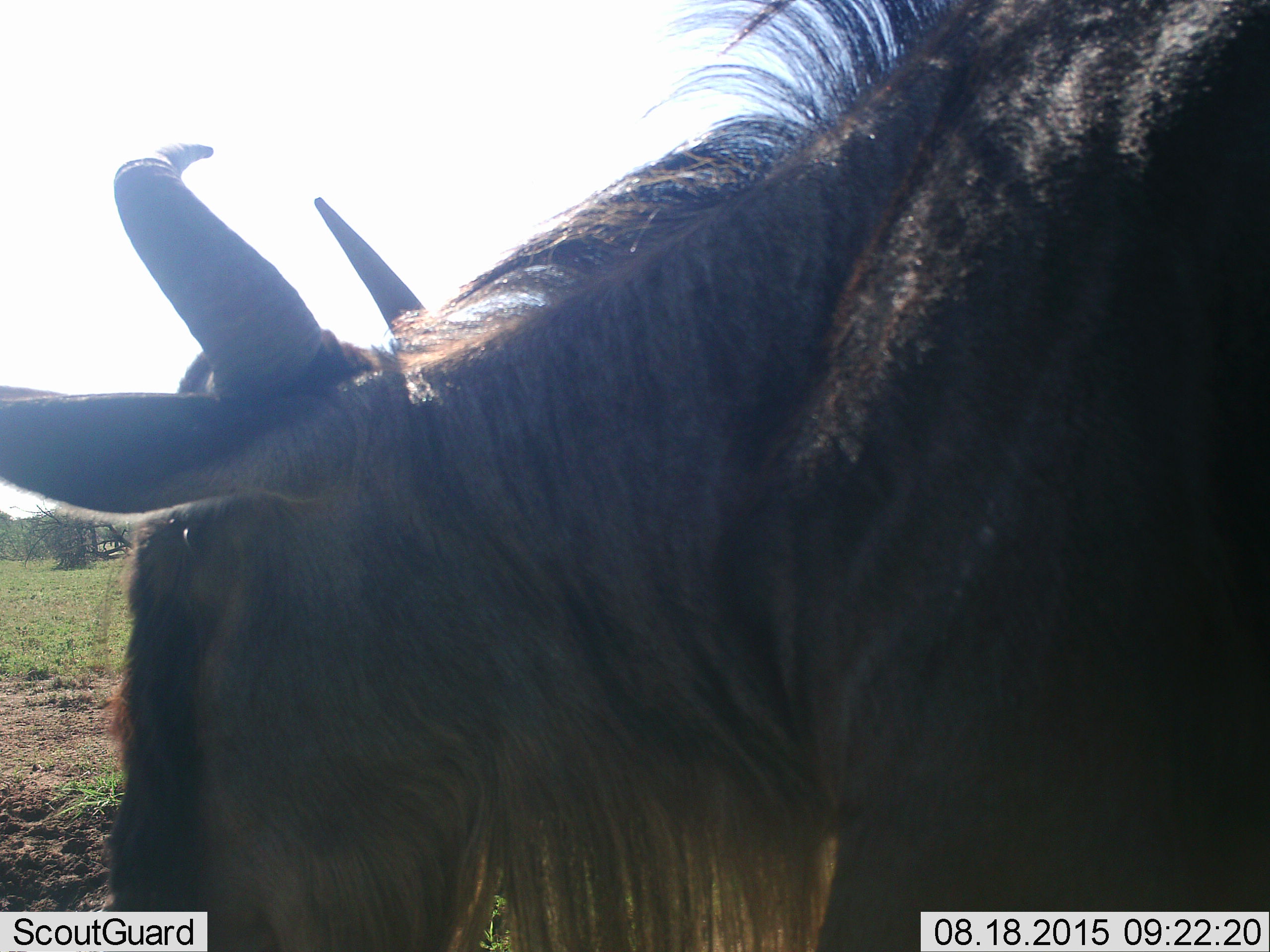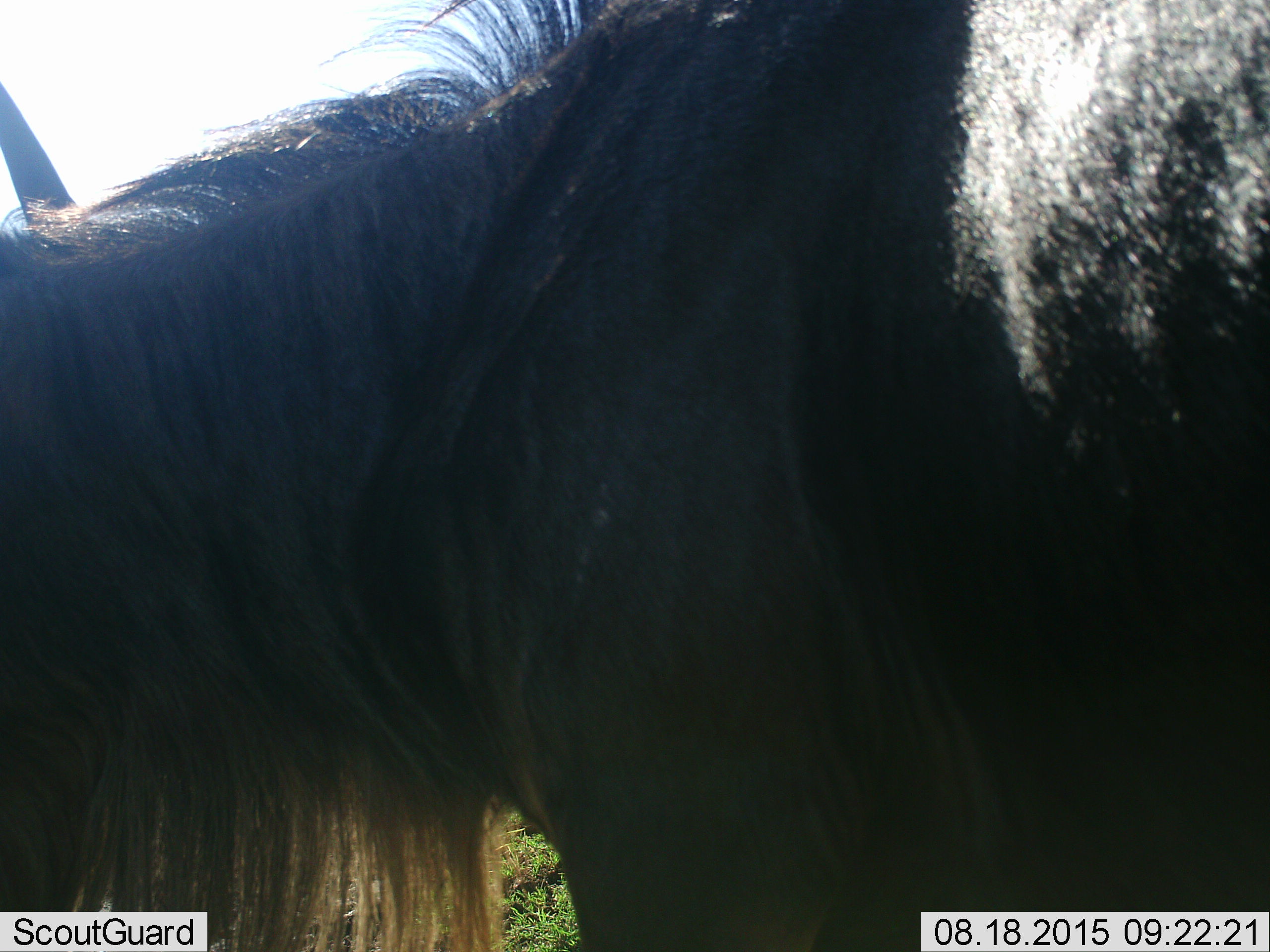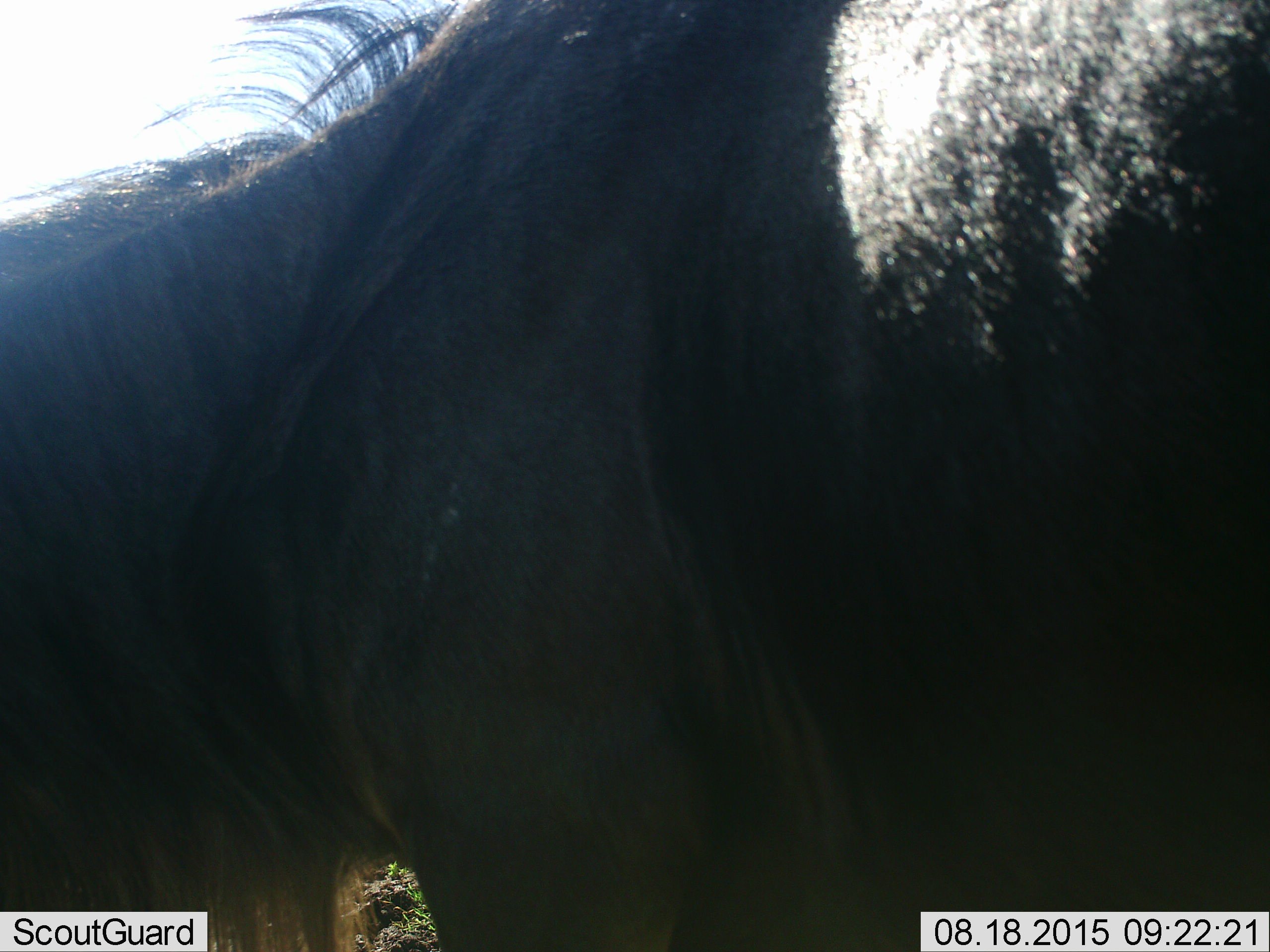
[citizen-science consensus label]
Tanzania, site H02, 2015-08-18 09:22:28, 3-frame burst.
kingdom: Animalia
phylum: Chordata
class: Mammalia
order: Artiodactyla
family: Bovidae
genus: Connochaetes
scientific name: Connochaetes taurinus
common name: blue wildebeest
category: wildebeest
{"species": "wildebeest (blue wildebeest) (Connochaetes taurinus)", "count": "1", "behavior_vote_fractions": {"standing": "29%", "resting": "0%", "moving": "86%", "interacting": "0%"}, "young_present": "0%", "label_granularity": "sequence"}